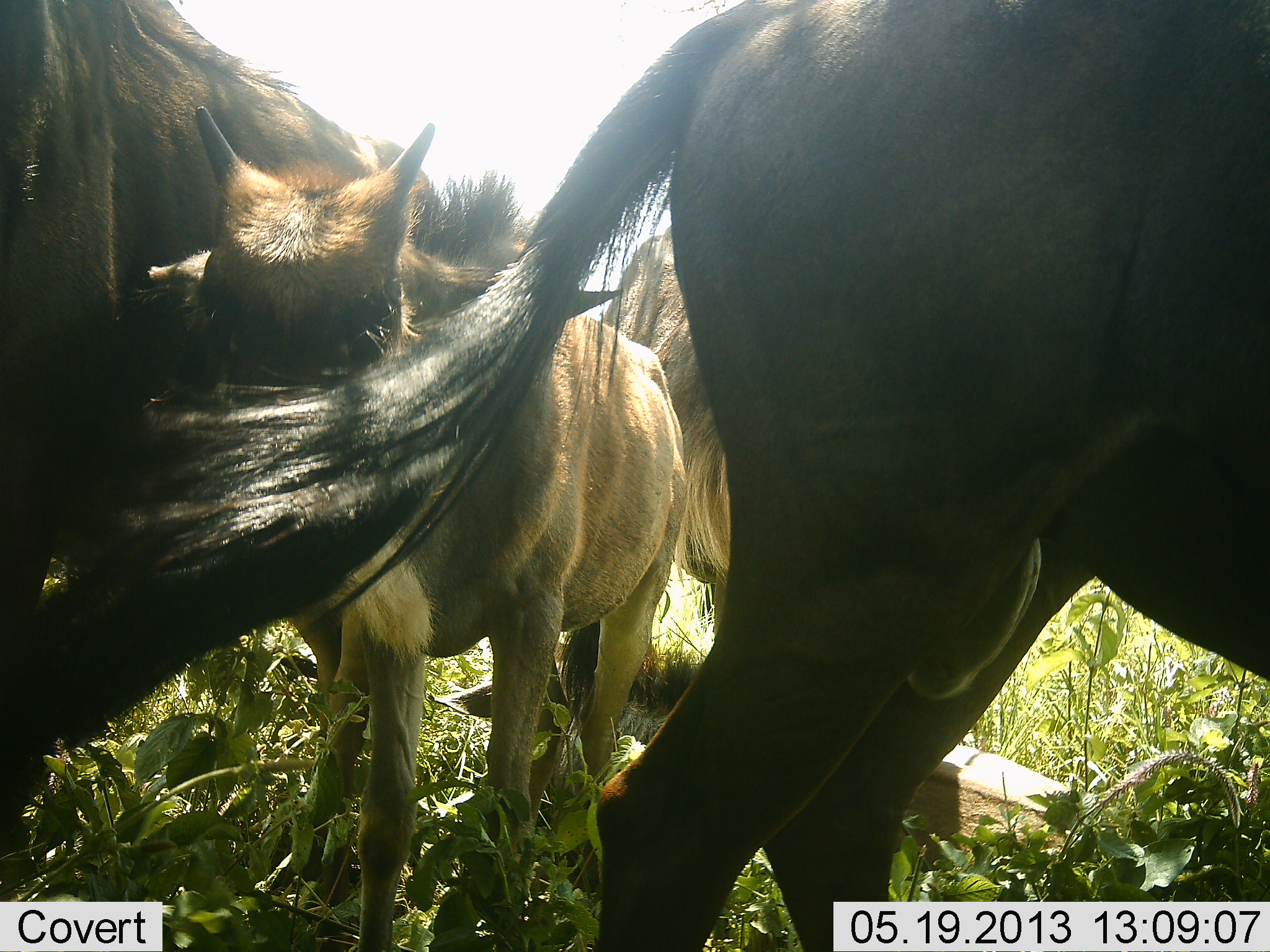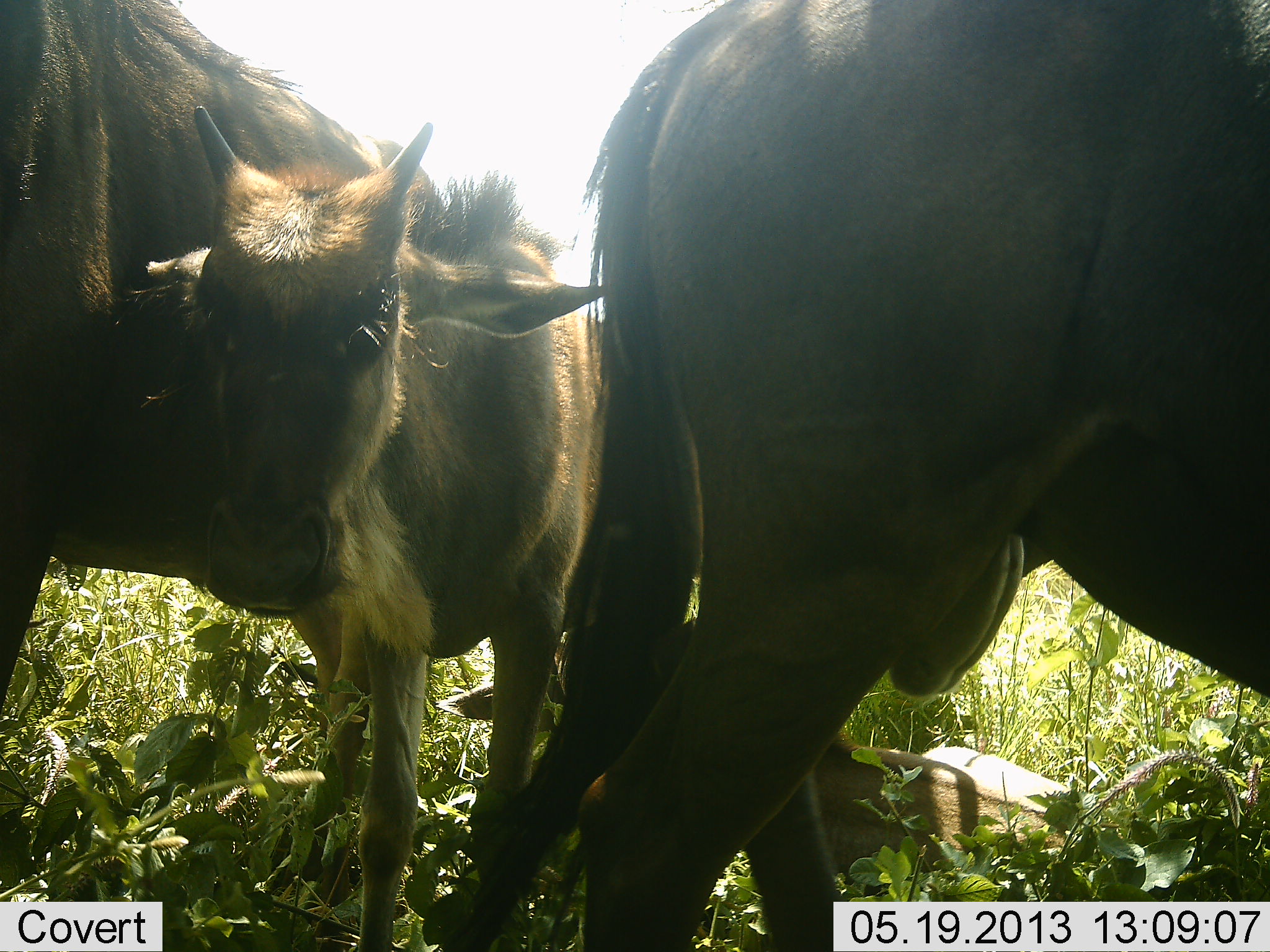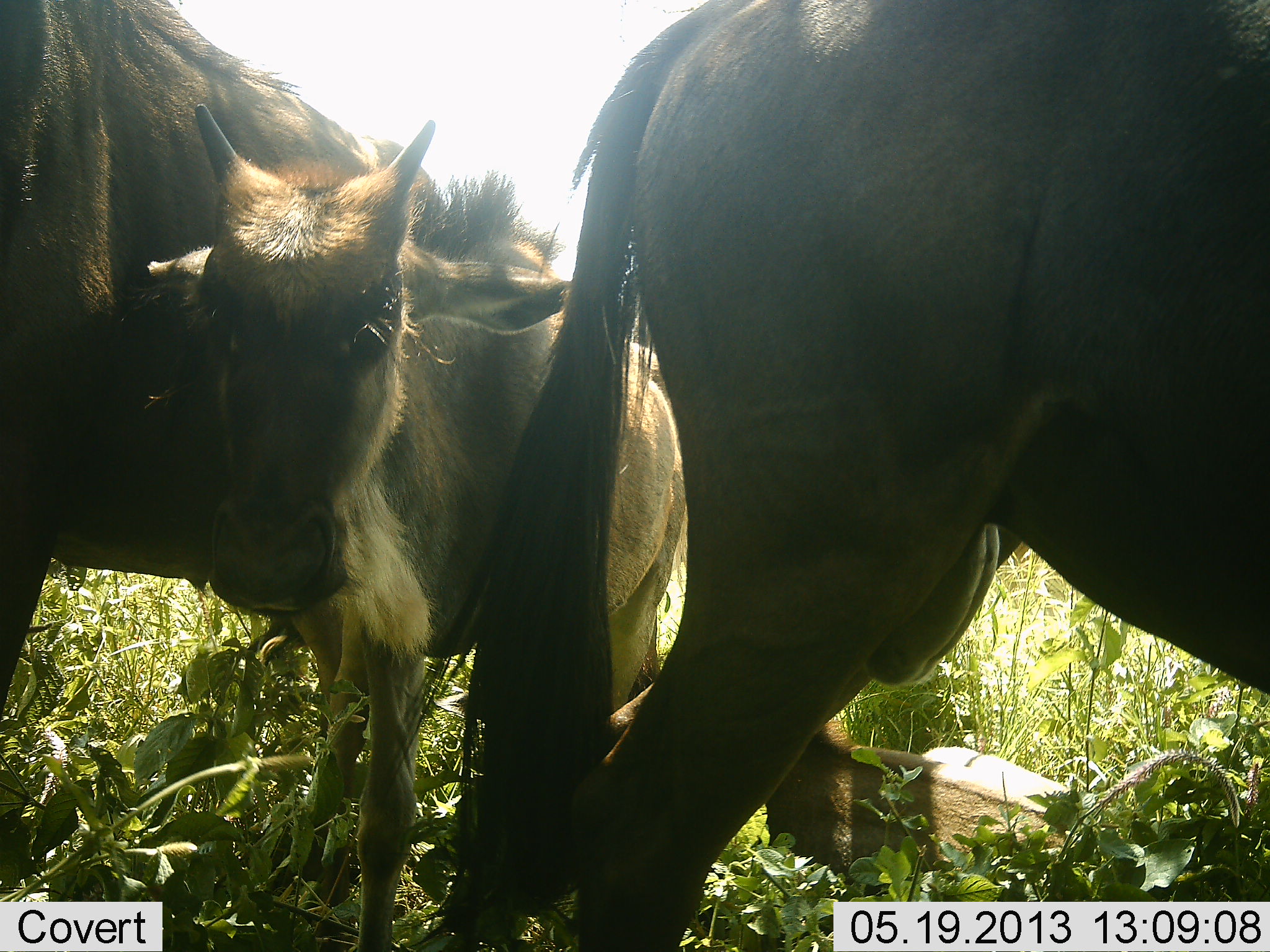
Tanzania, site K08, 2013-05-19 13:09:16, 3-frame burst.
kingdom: Animalia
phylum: Chordata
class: Mammalia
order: Artiodactyla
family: Bovidae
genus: Connochaetes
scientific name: Connochaetes taurinus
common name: blue wildebeest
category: wildebeest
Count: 4.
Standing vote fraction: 93%.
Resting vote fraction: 37%.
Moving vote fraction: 7%.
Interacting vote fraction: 0%.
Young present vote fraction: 85%.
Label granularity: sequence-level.